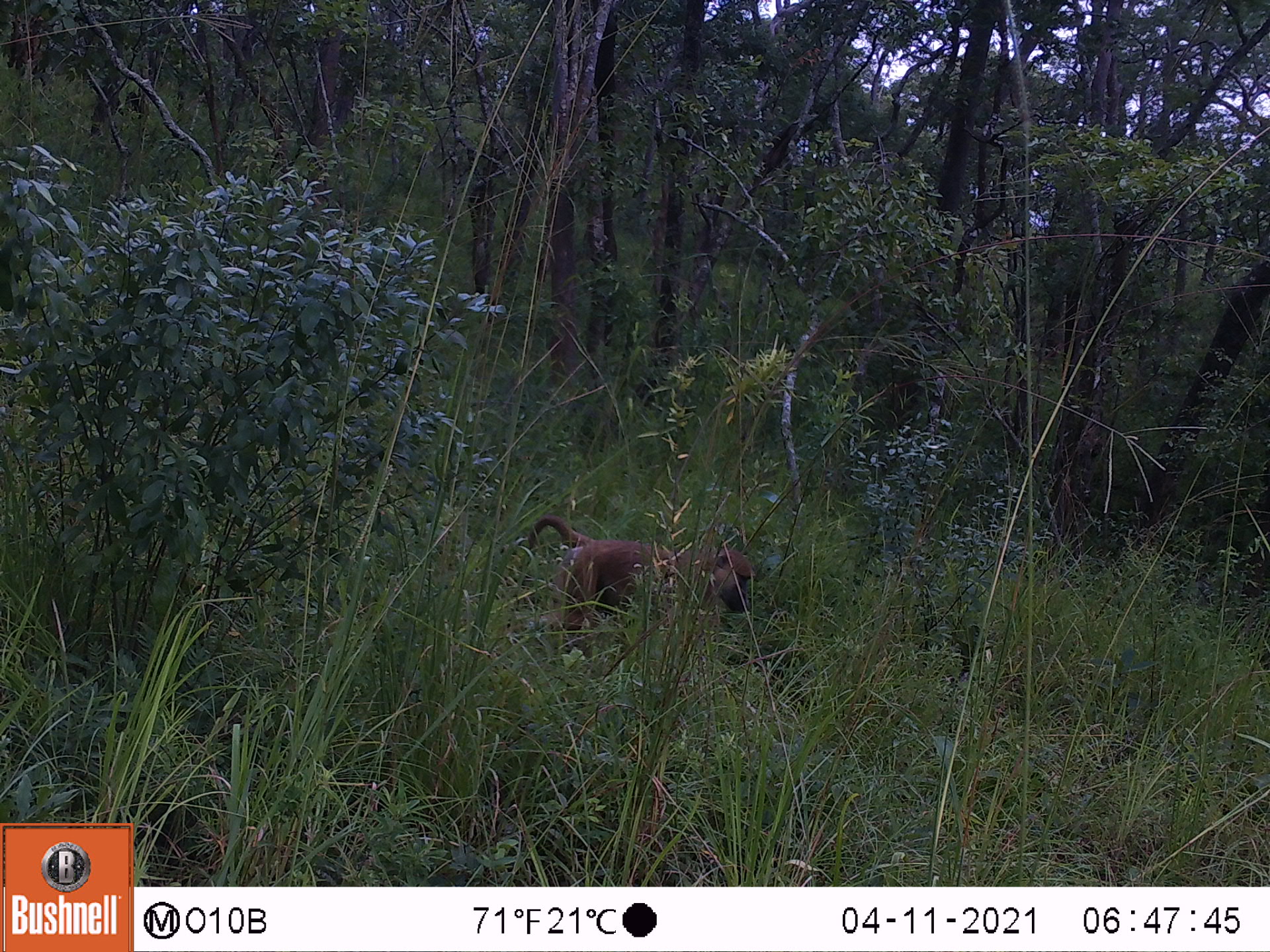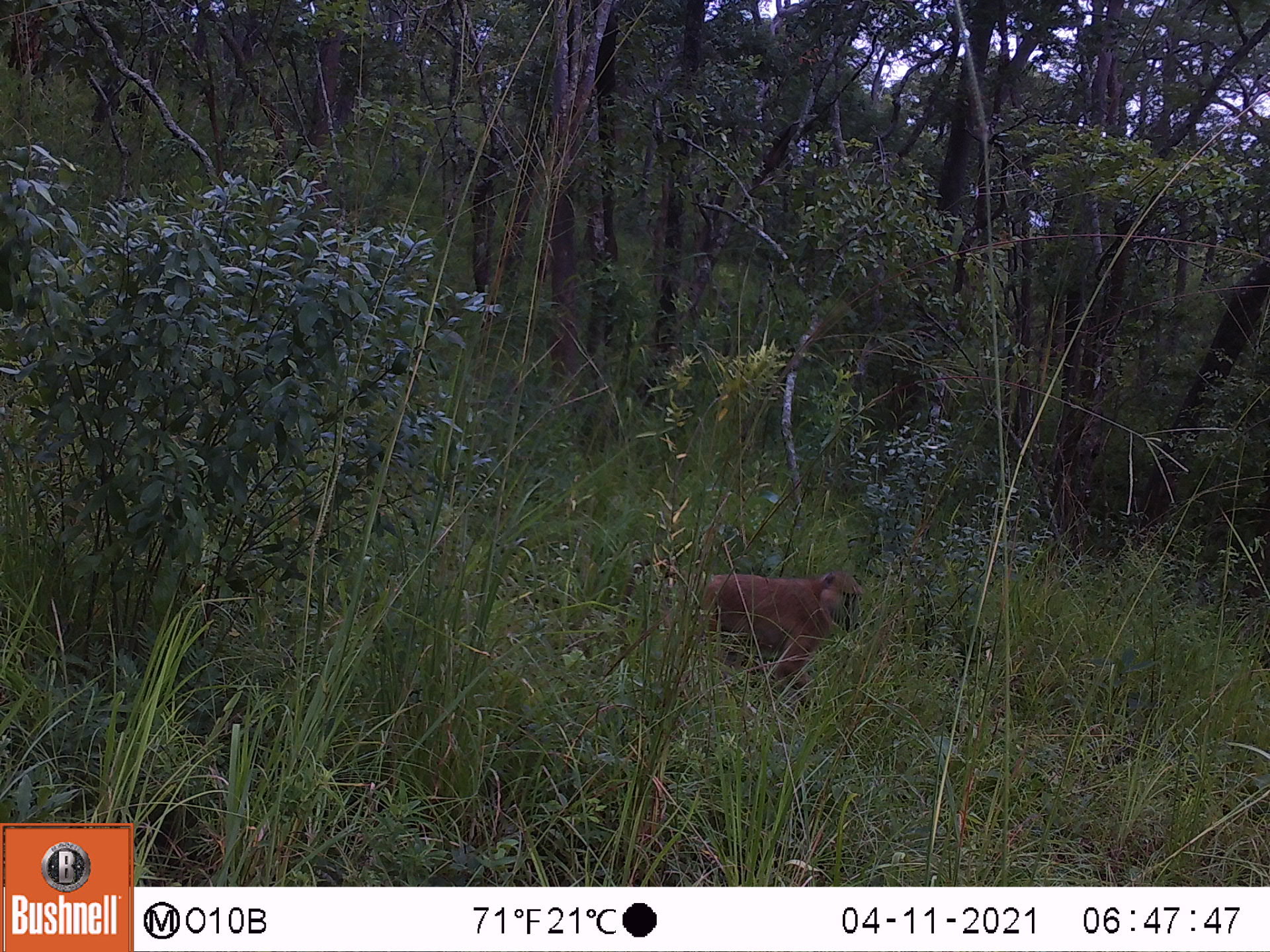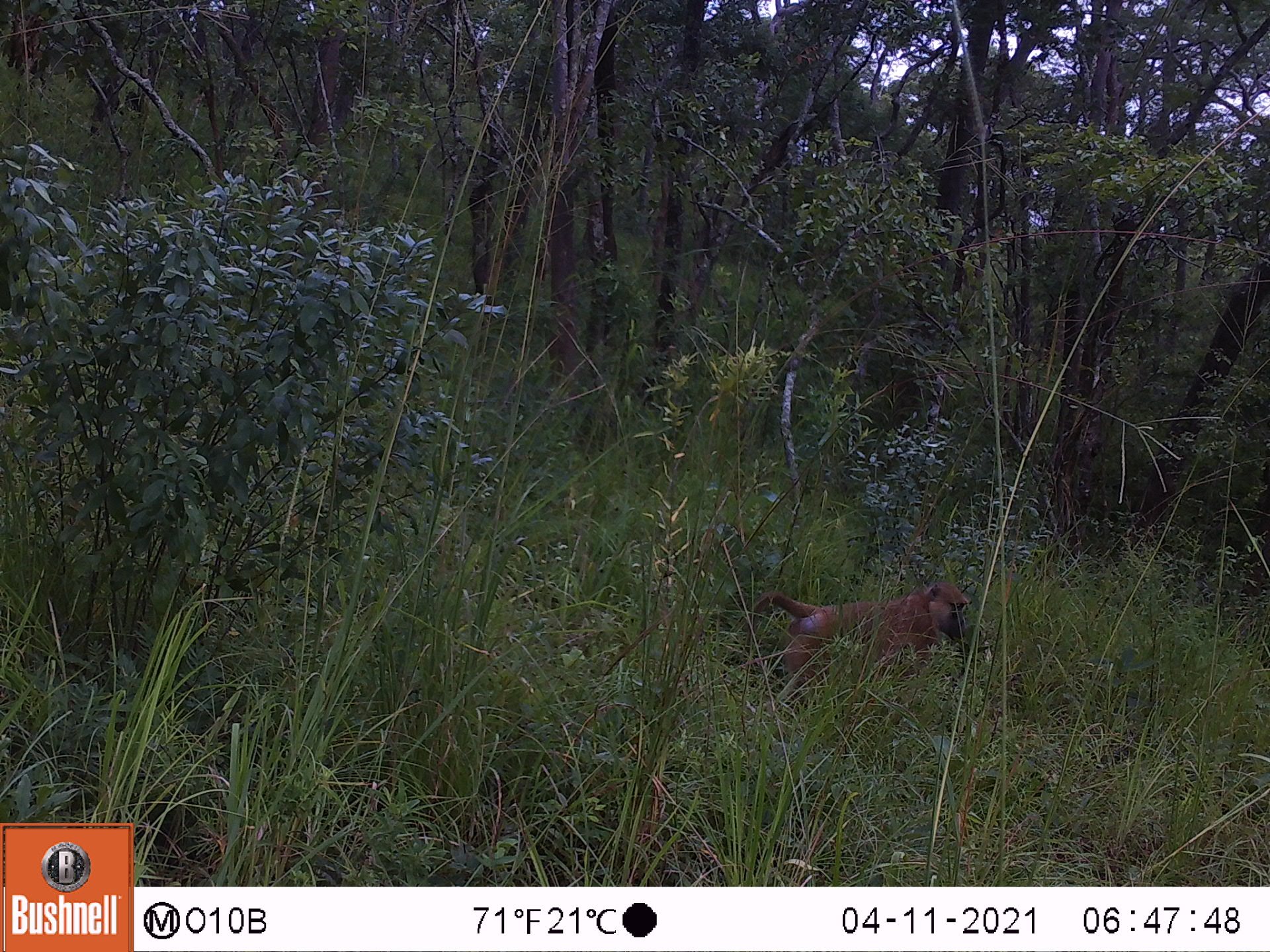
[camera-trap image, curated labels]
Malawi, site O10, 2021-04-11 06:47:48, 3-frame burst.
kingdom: Animalia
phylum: Chordata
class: Mammalia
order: Primates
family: Cercopithecidae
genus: Papio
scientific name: Papio cynocephalus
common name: yellow baboon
Yellow baboon (Papio cynocephalus), count 1.